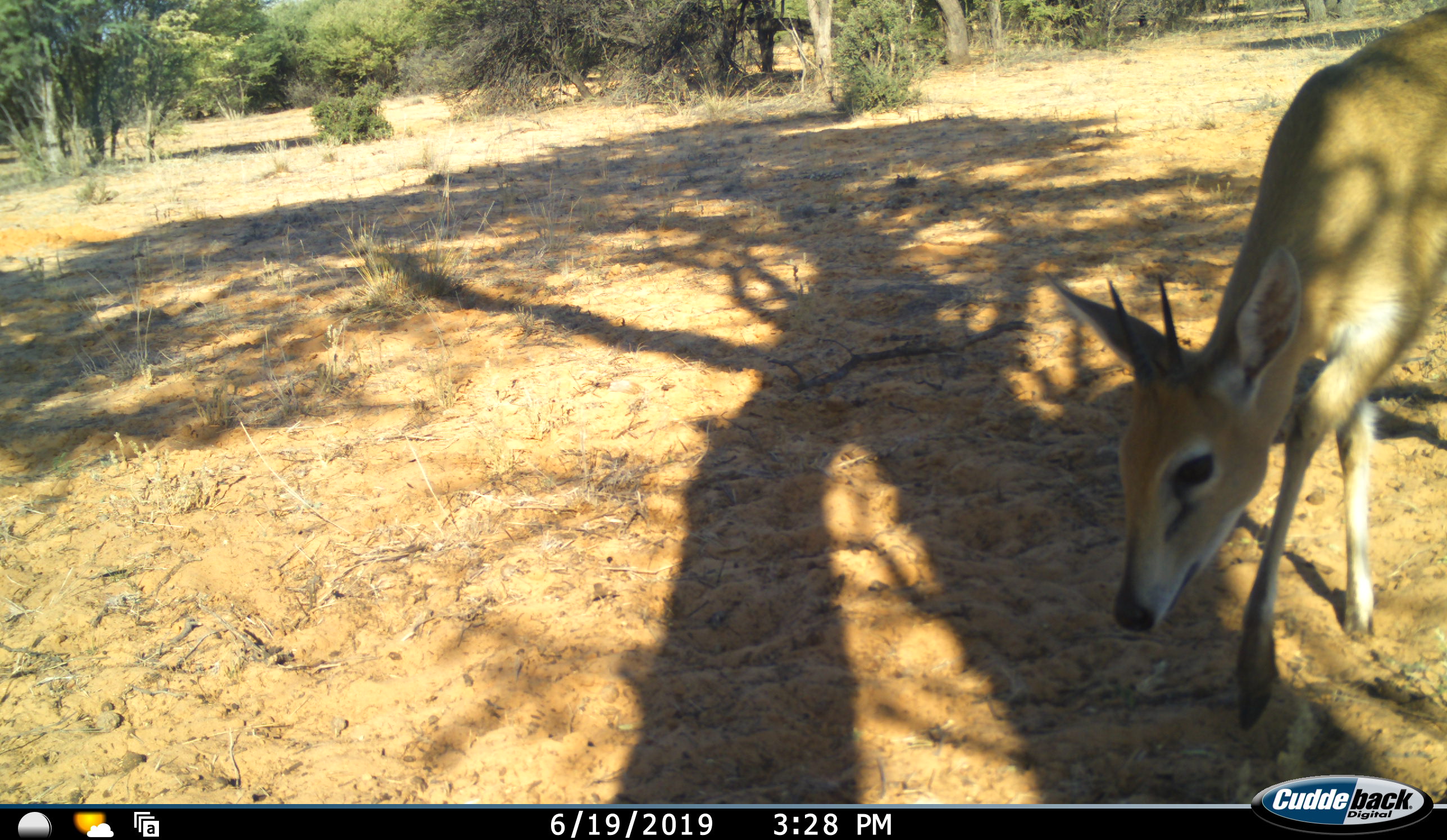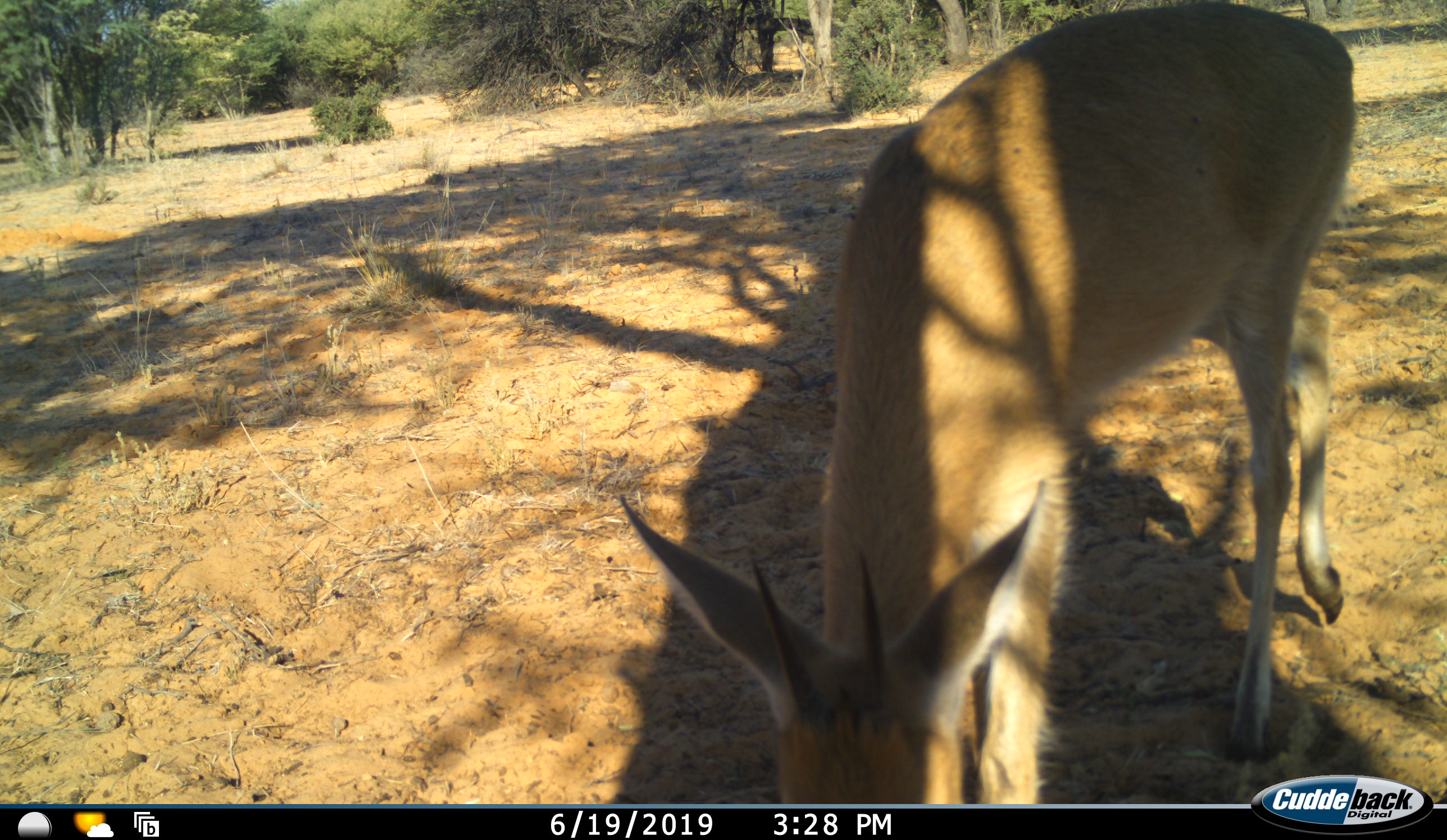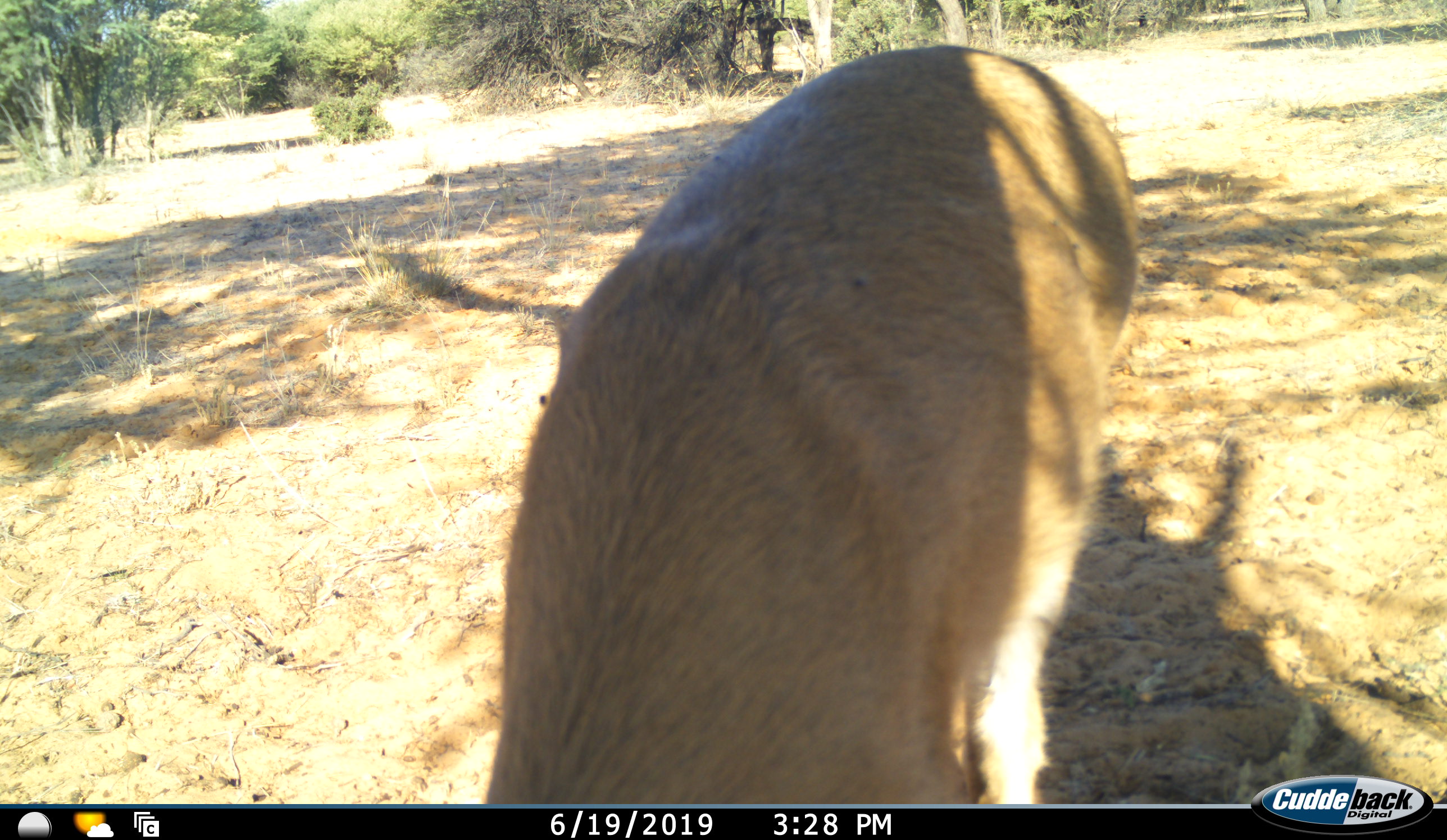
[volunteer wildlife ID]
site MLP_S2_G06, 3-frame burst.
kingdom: Animalia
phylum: Chordata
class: Mammalia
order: Artiodactyla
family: Bovidae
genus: Sylvicapra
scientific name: Sylvicapra grimmia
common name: common duiker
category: duikercommongrey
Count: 1.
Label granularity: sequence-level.